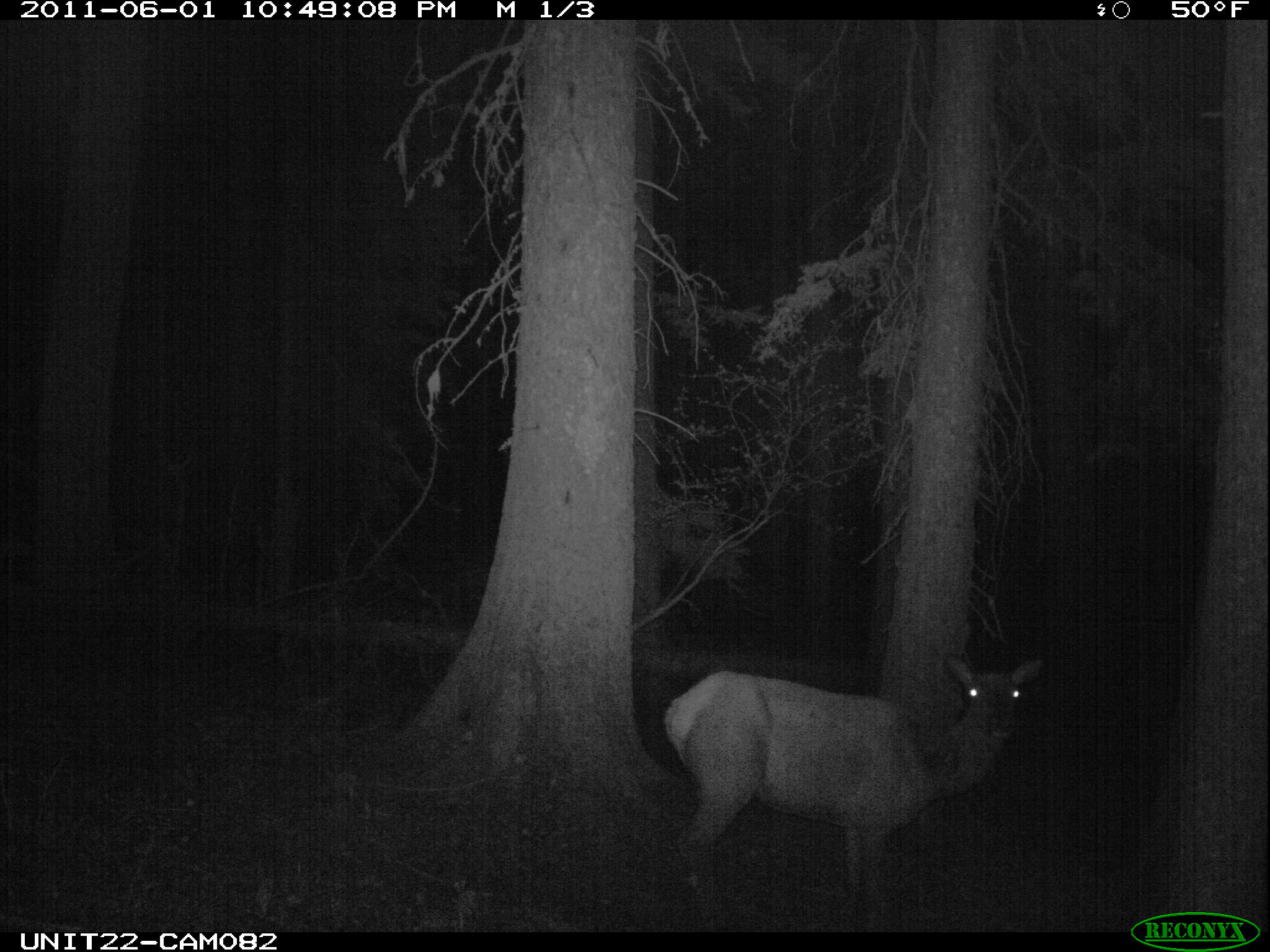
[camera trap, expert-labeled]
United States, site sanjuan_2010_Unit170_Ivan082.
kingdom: Animalia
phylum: Chordata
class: Mammalia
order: Artiodactyla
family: Cervidae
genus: Cervus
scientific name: Cervus elaphus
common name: red deer